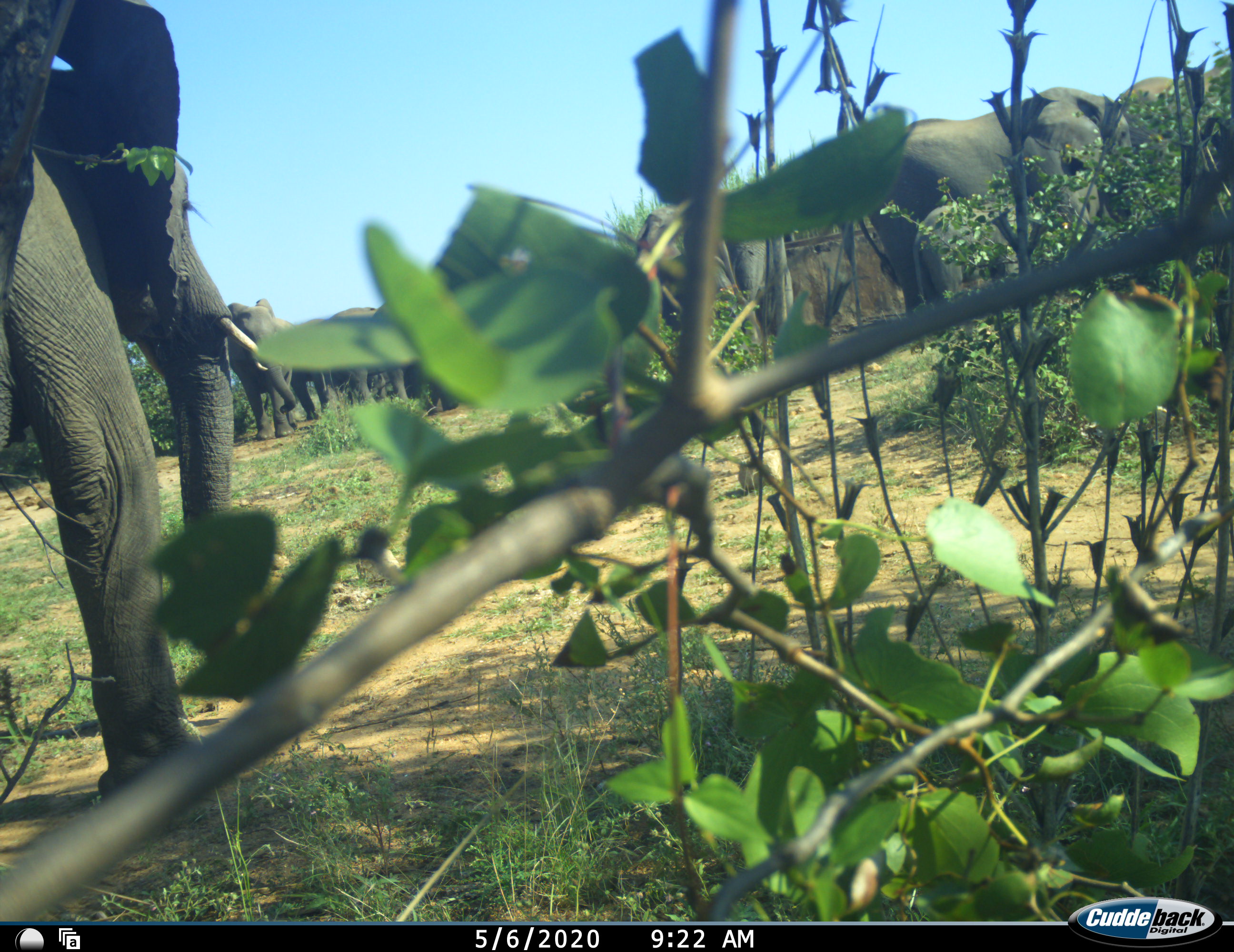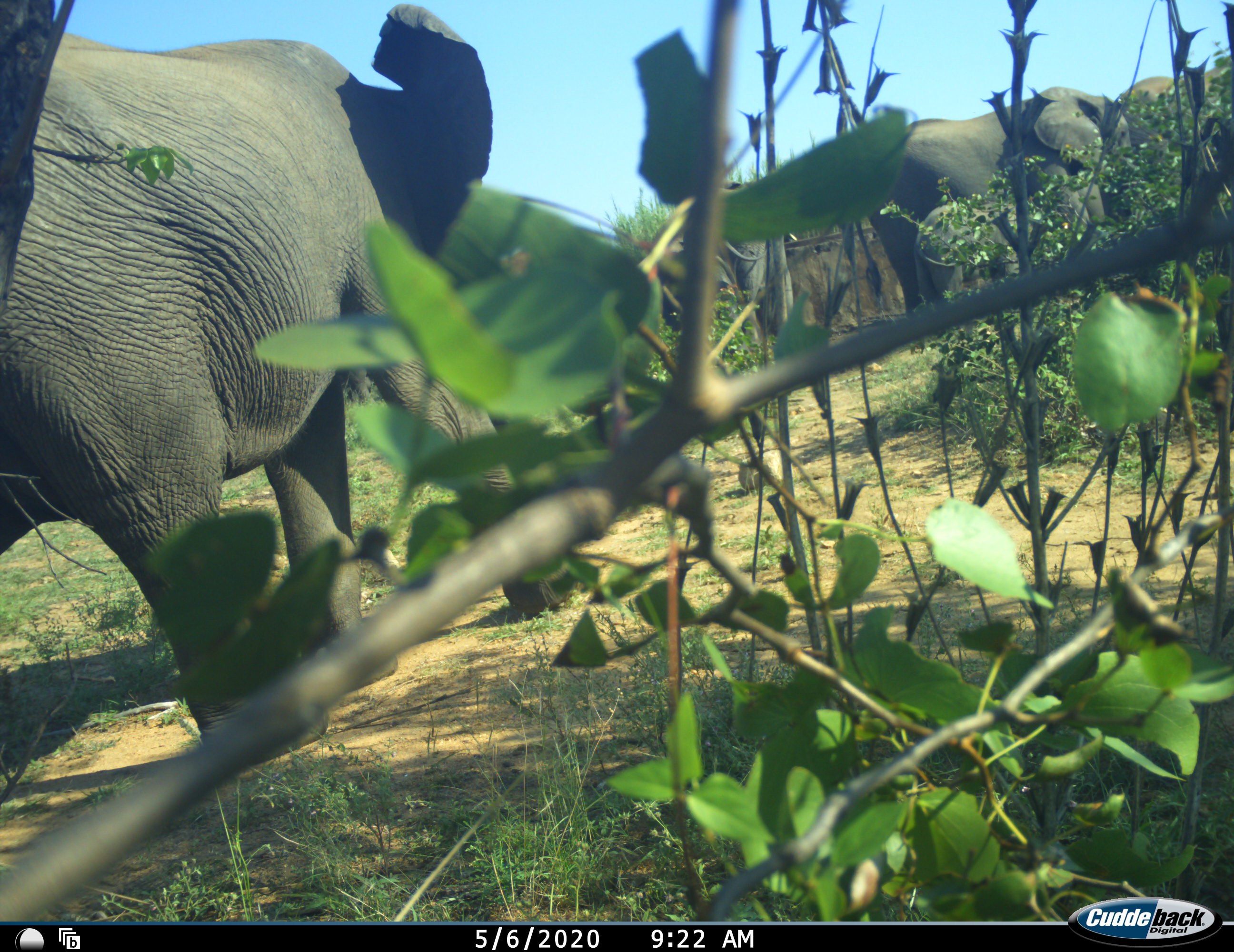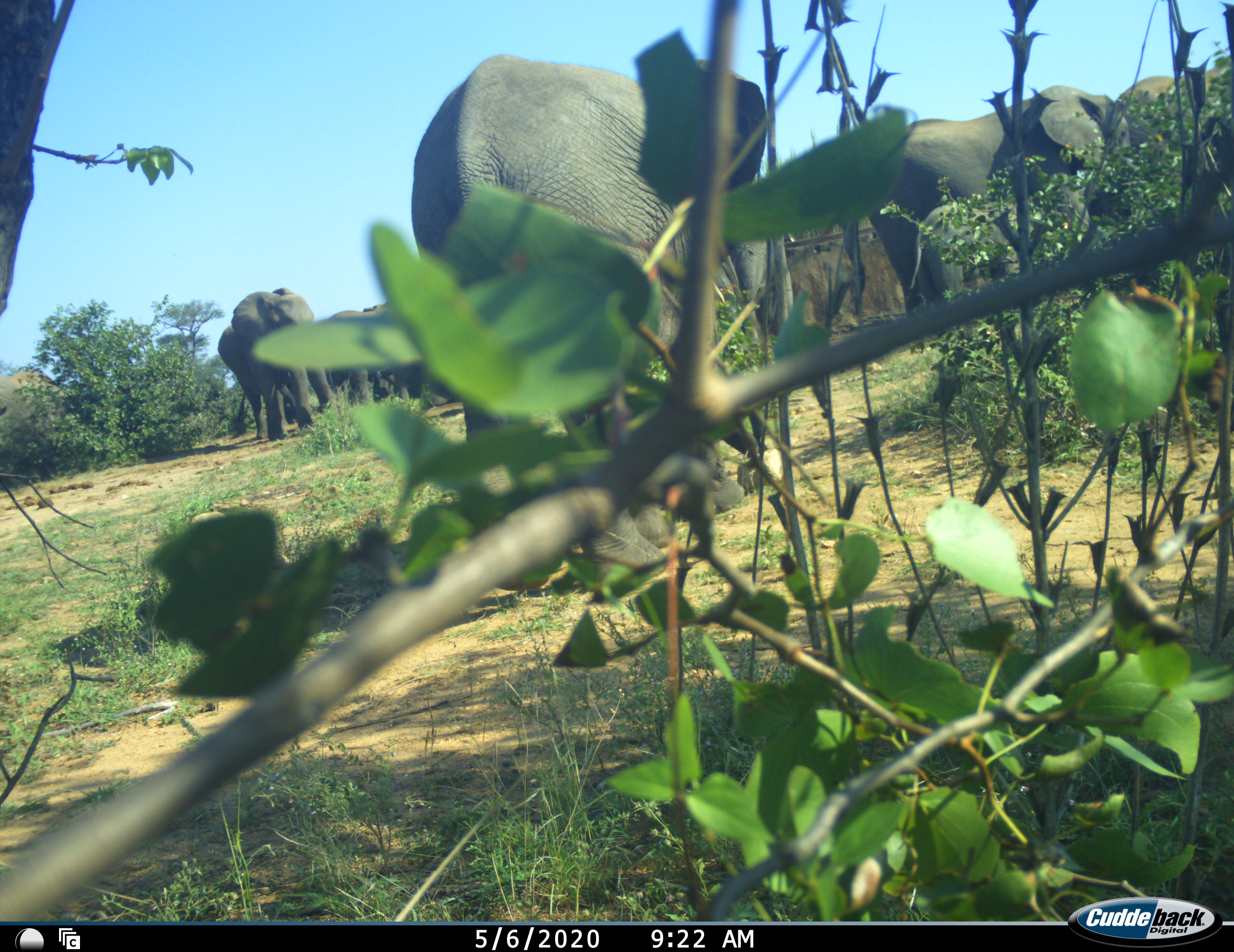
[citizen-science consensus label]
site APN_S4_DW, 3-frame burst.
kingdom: Animalia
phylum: Chordata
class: Mammalia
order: Proboscidea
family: Elephantidae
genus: Loxodonta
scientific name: Loxodonta africana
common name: african bush elephant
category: elephant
Elephant (african bush elephant) (Loxodonta africana), count 8. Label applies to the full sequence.